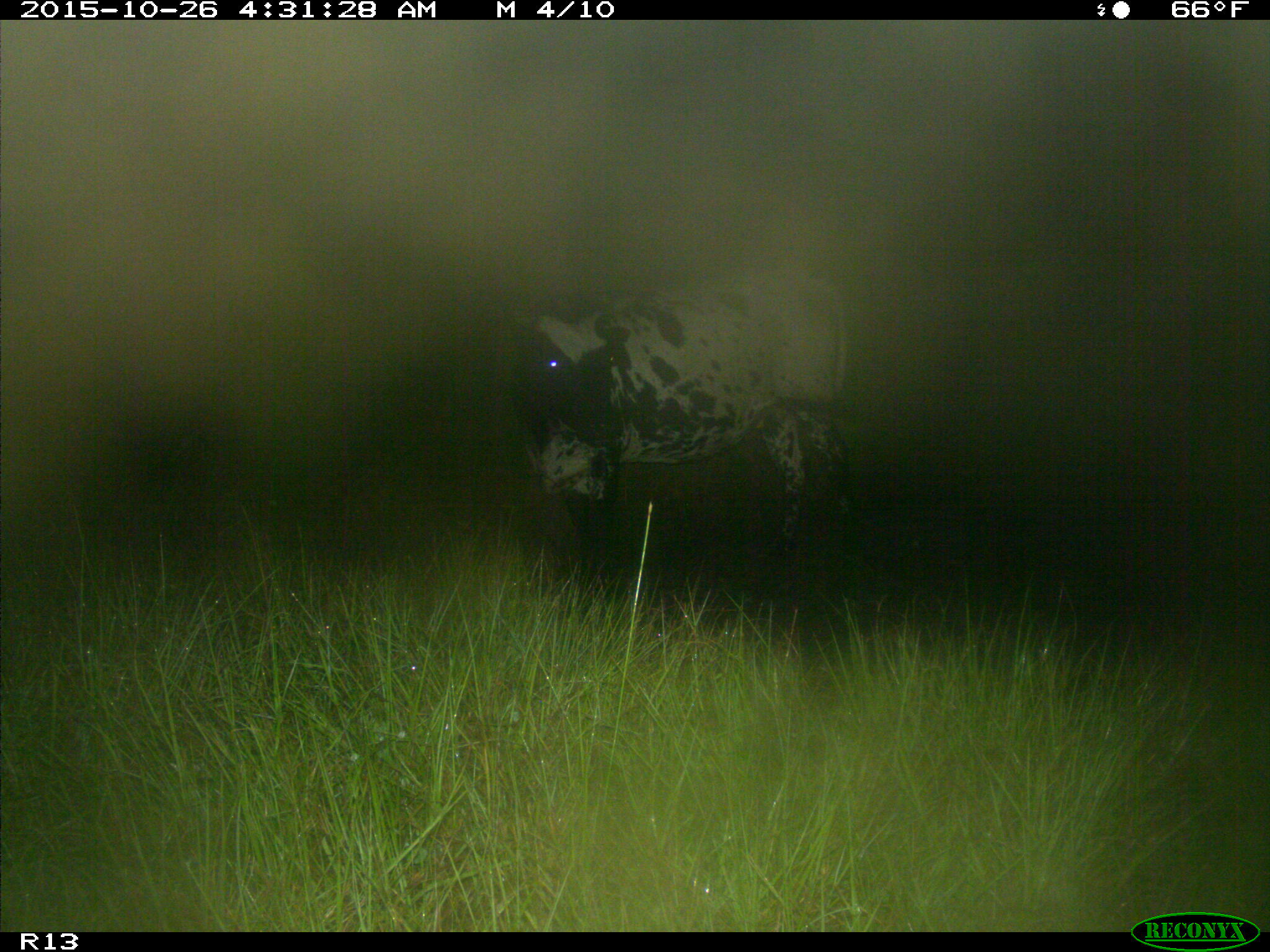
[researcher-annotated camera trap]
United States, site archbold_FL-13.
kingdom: Animalia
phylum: Chordata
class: Mammalia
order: Artiodactyla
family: Bovidae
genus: Bos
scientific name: Bos taurus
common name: domestic cow